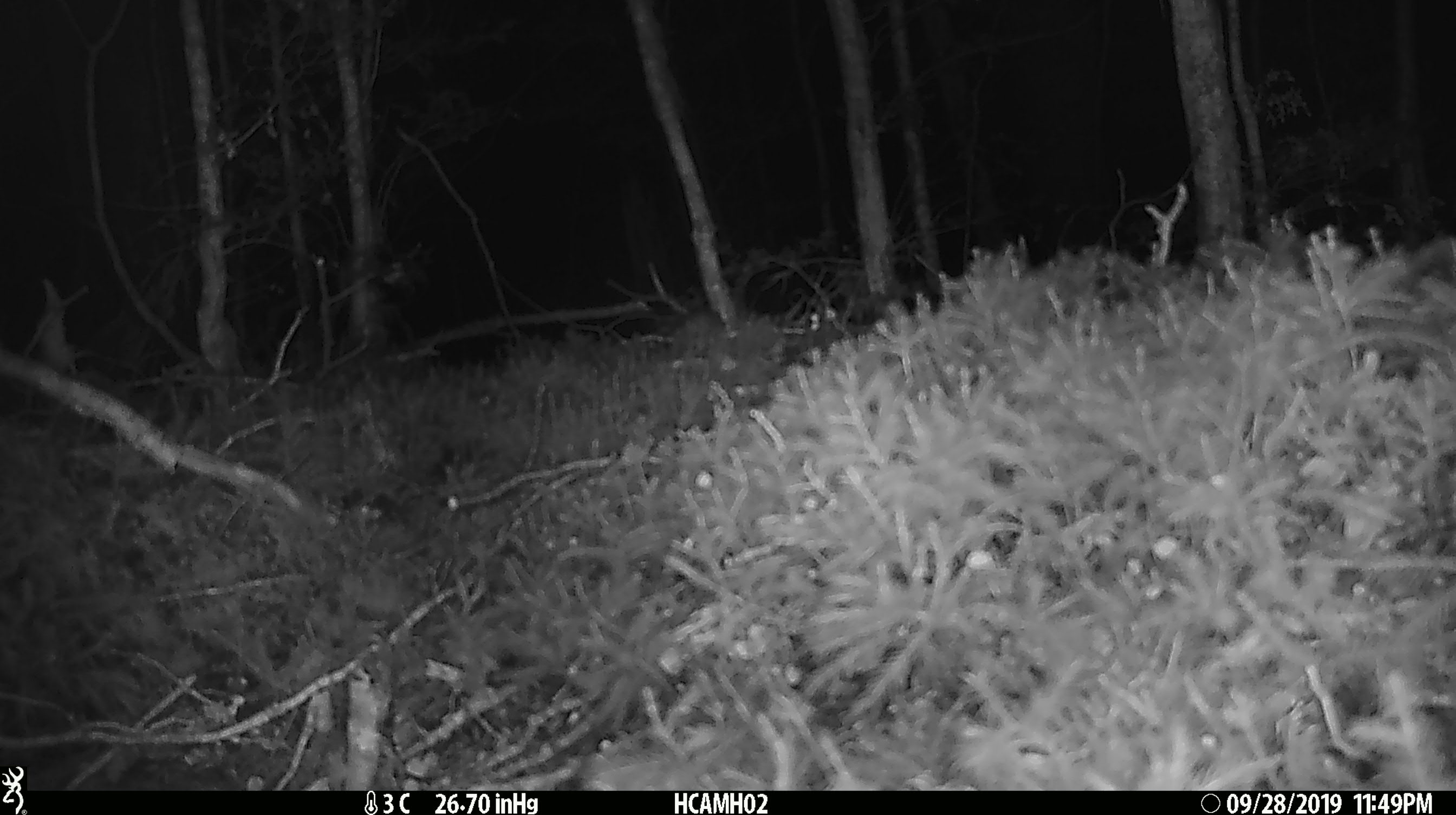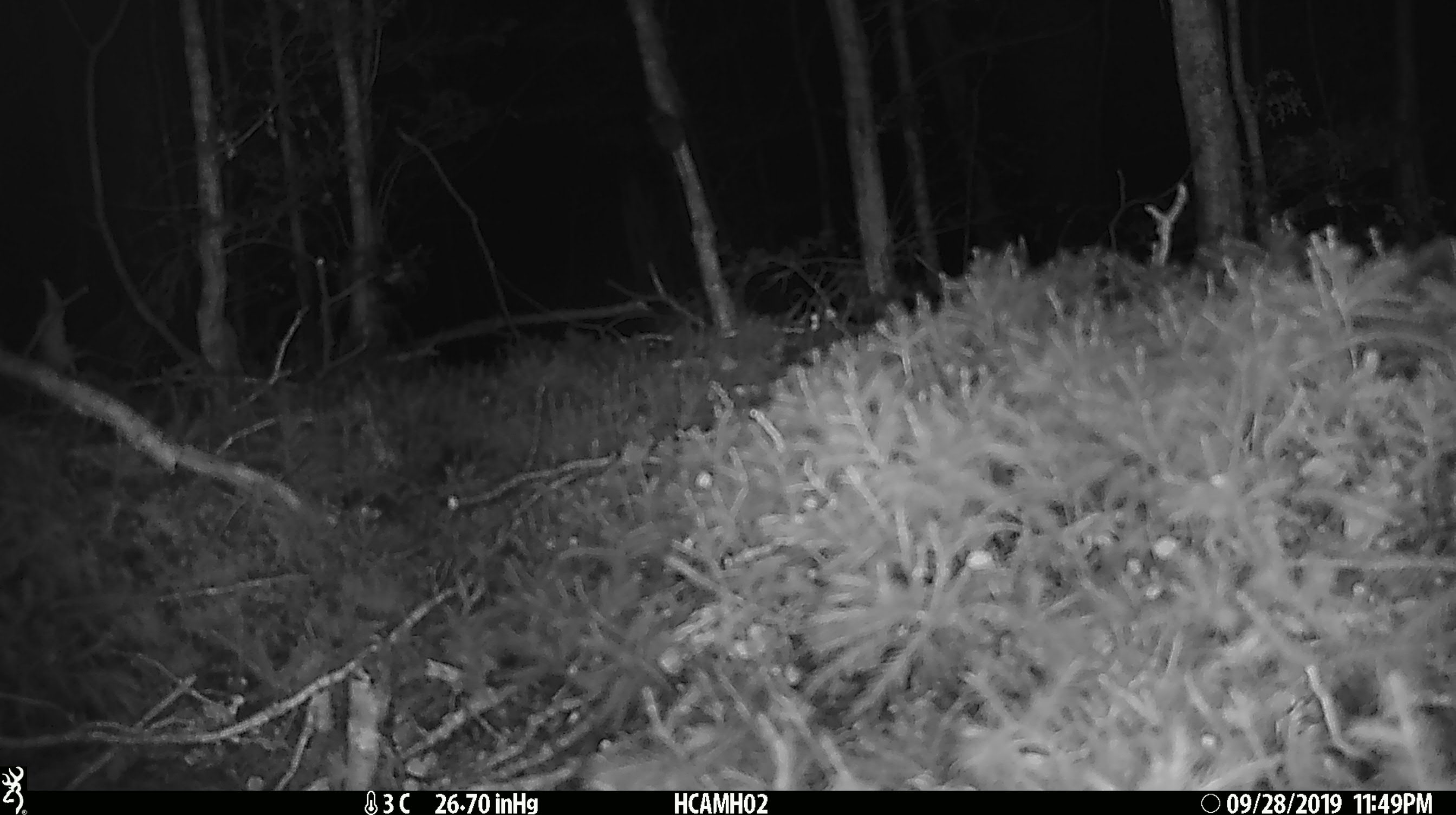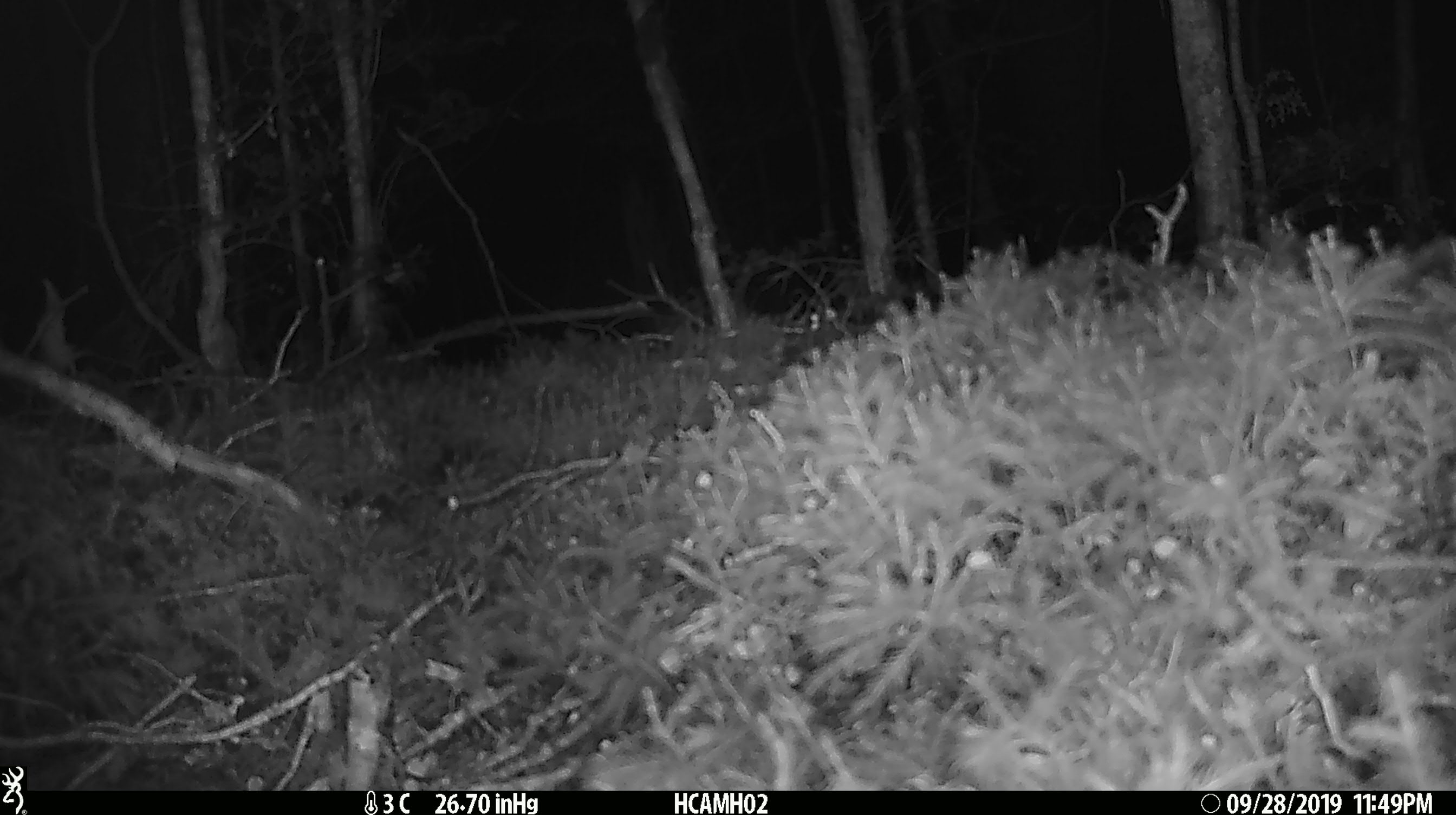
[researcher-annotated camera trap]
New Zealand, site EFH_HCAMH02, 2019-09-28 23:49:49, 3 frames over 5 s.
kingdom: Animalia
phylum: Chordata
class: Mammalia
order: Rodentia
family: Muridae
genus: Mus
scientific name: Mus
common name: mouse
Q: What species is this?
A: Mouse (Mus).